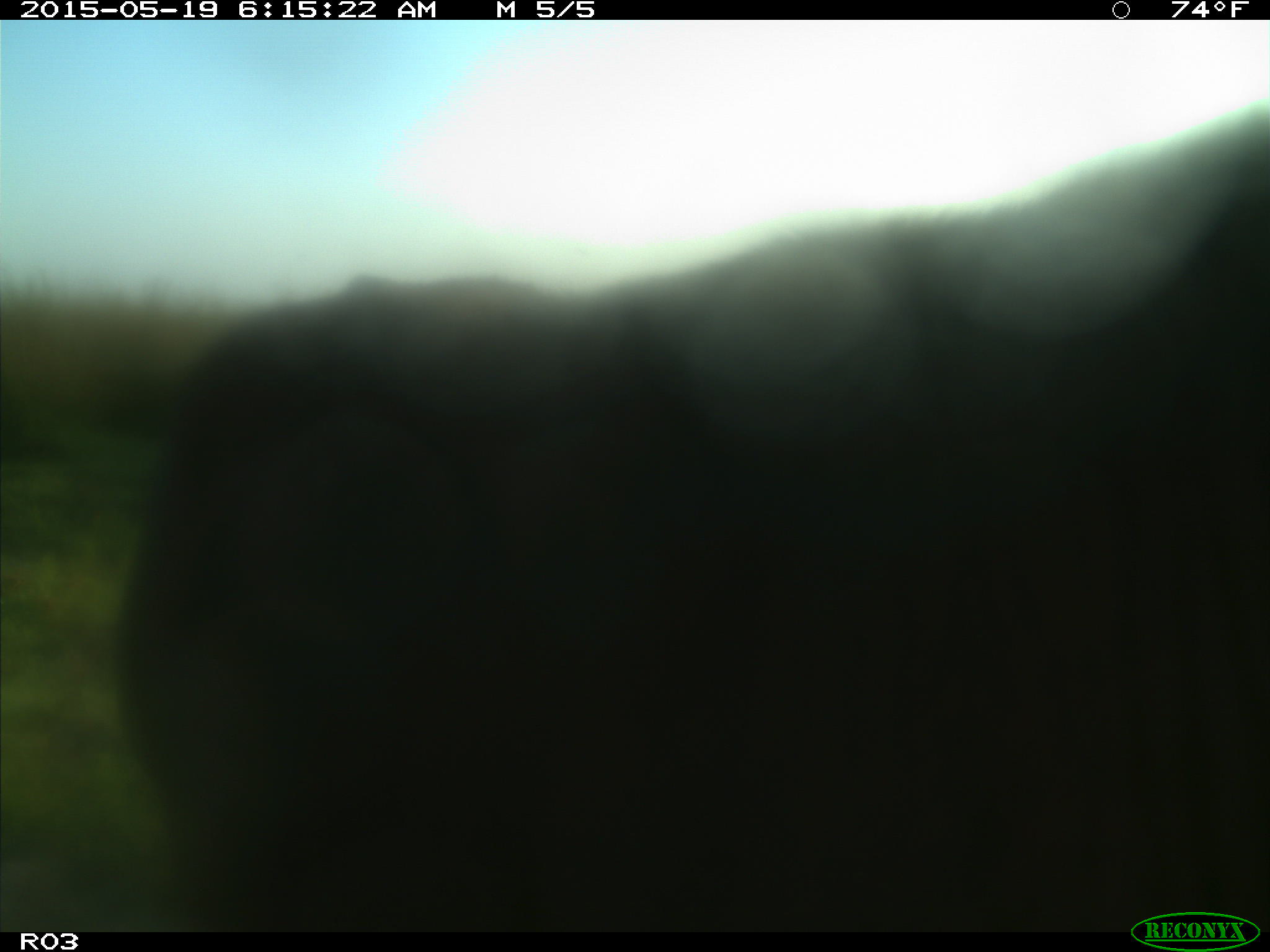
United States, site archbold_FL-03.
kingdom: Animalia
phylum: Chordata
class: Mammalia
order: Artiodactyla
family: Bovidae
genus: Bos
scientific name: Bos taurus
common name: domestic cow